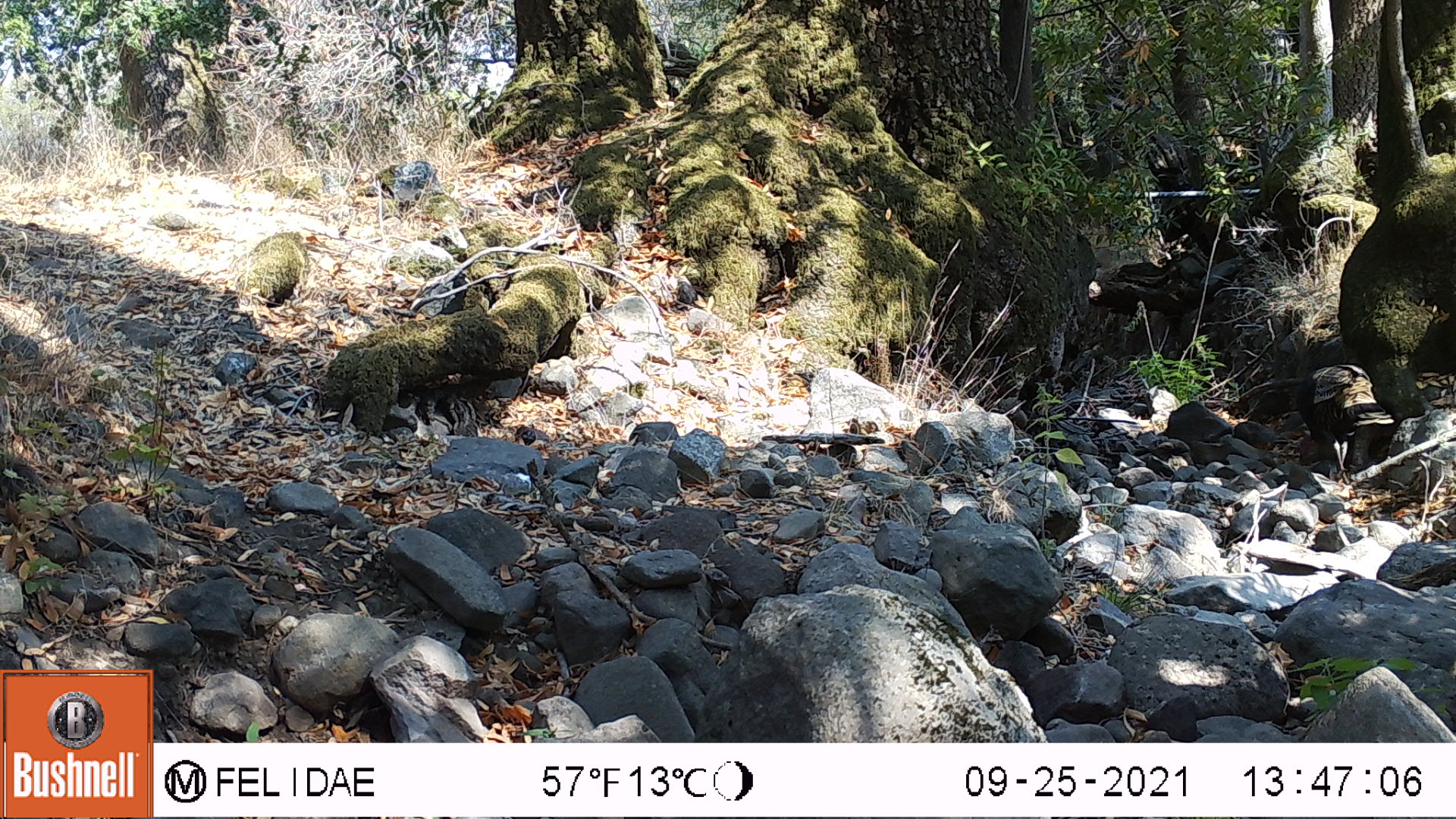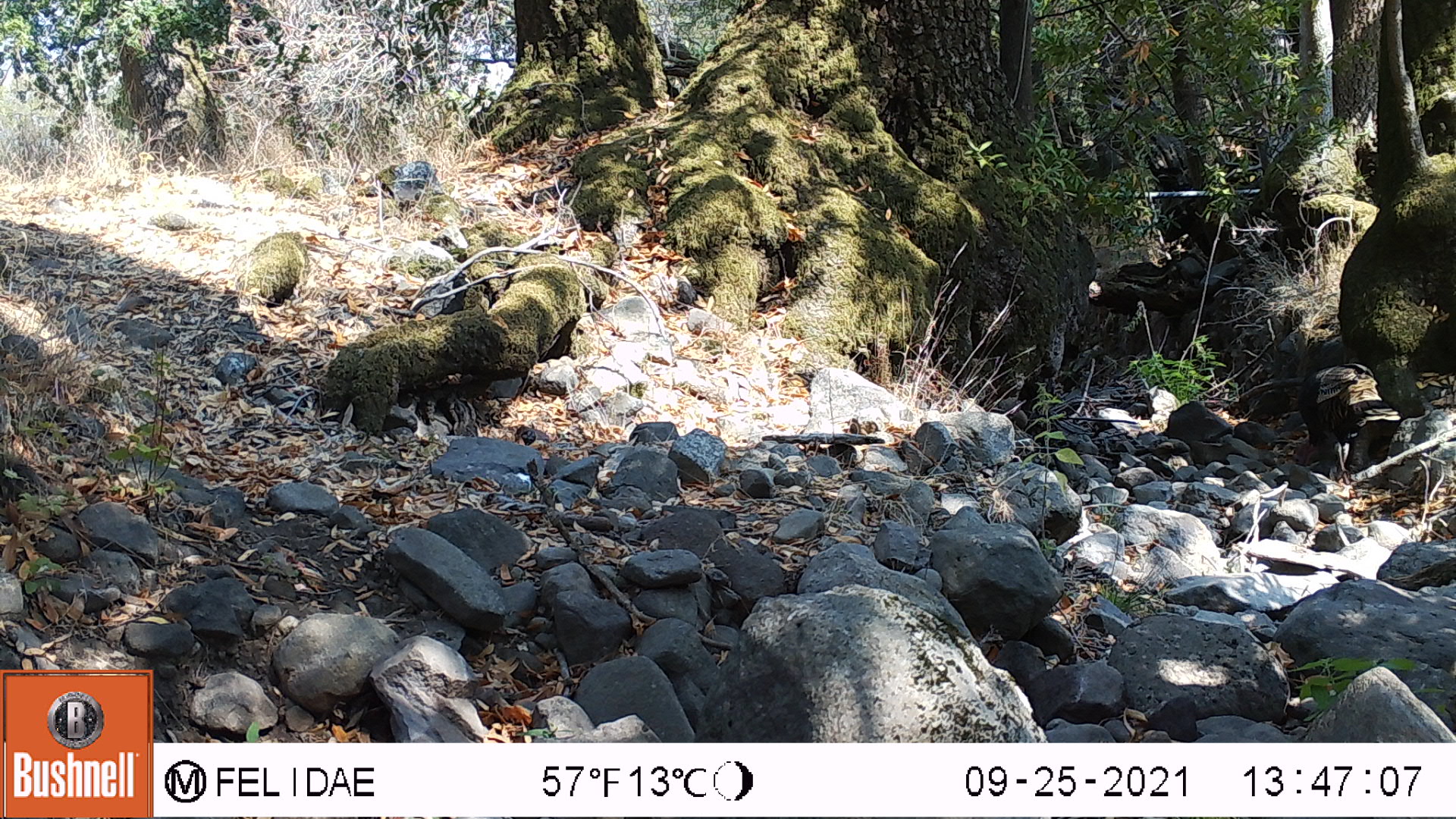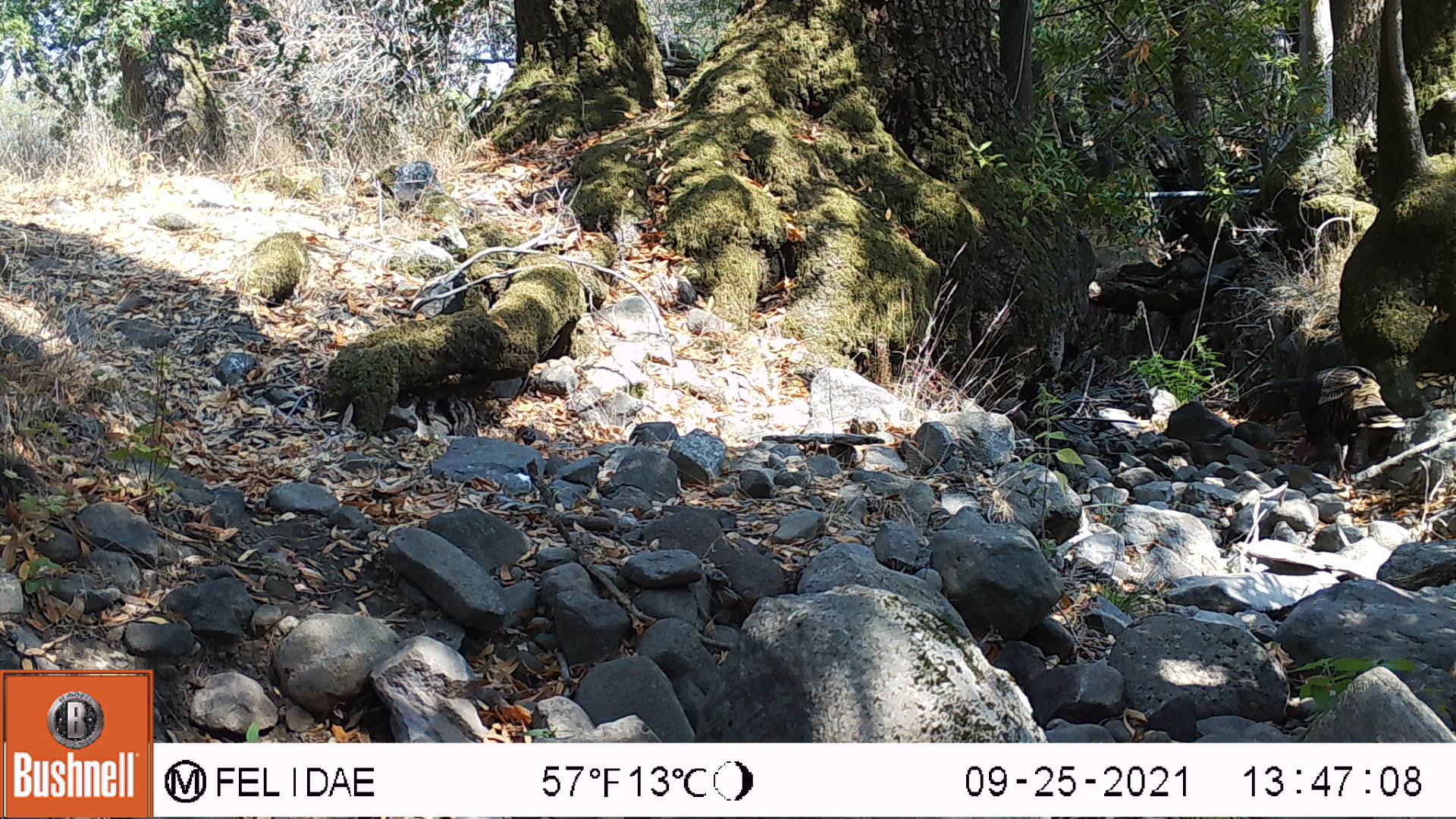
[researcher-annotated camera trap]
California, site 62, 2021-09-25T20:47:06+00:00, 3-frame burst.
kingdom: Animalia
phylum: Chordata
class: Aves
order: Galliformes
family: Phasianidae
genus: Meleagris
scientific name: Meleagris gallopavo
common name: turkey